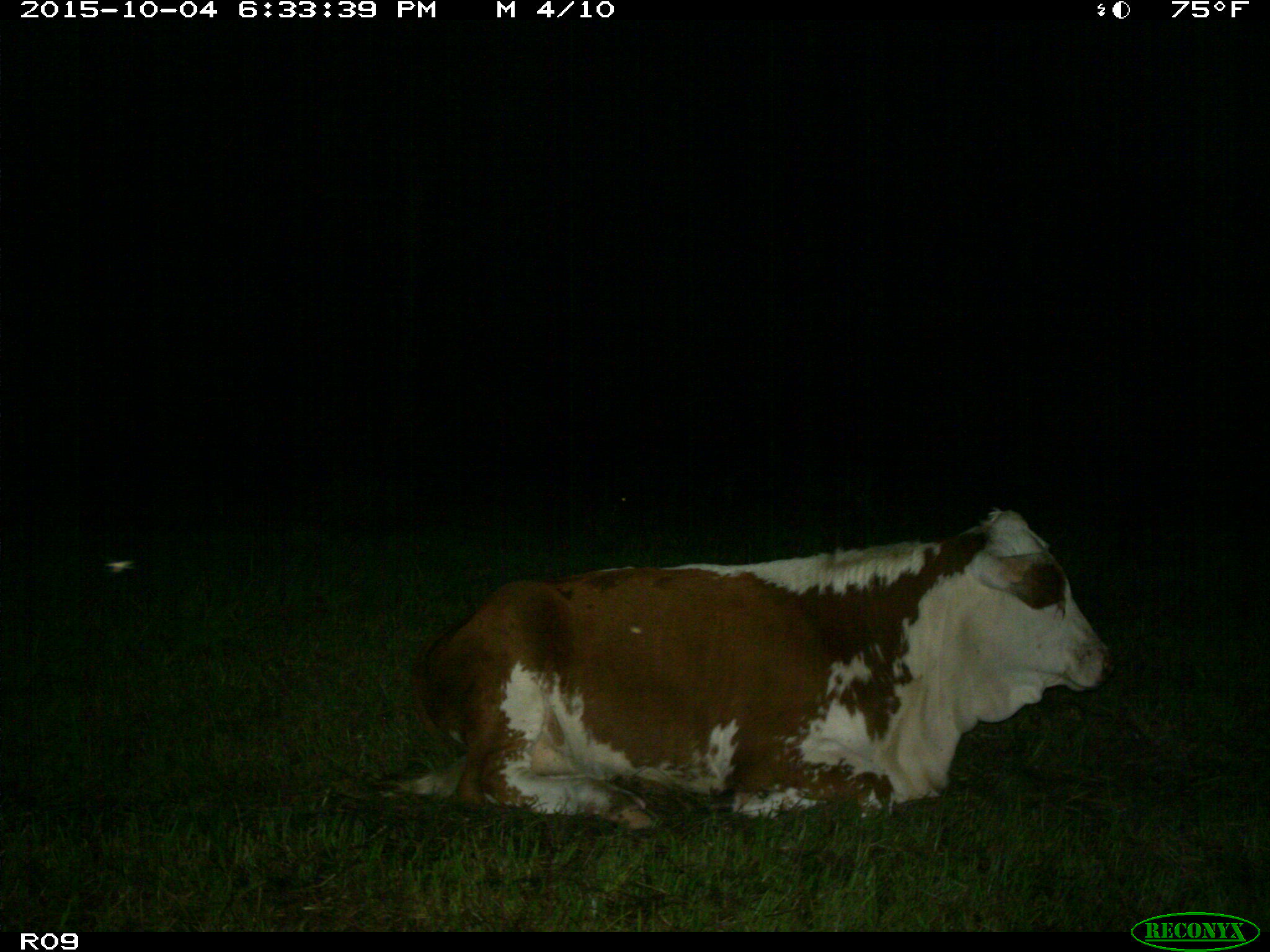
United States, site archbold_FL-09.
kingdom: Animalia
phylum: Chordata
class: Mammalia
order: Artiodactyla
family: Bovidae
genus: Bos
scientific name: Bos taurus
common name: domestic cow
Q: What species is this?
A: Bos taurus (domestic cow).